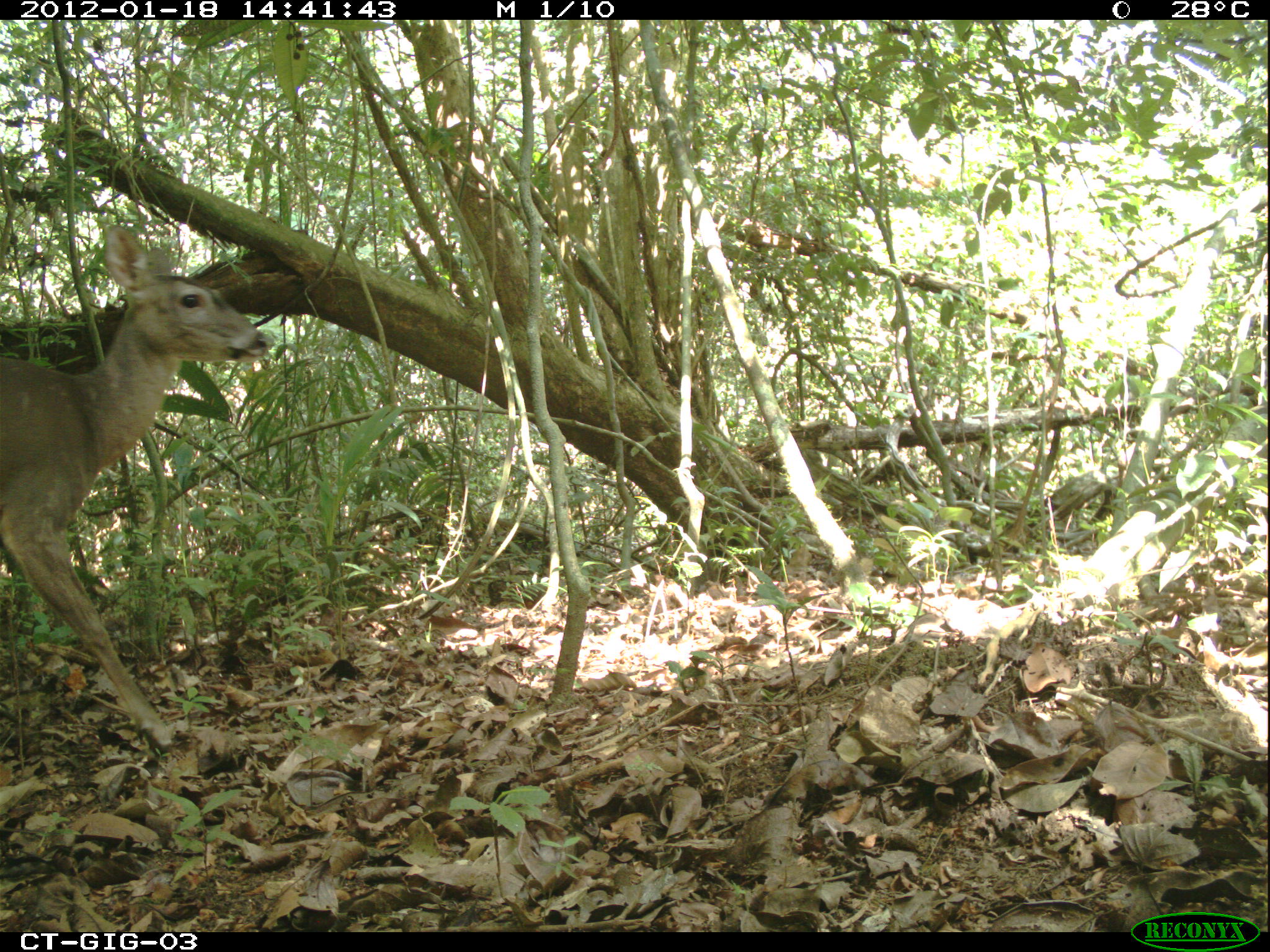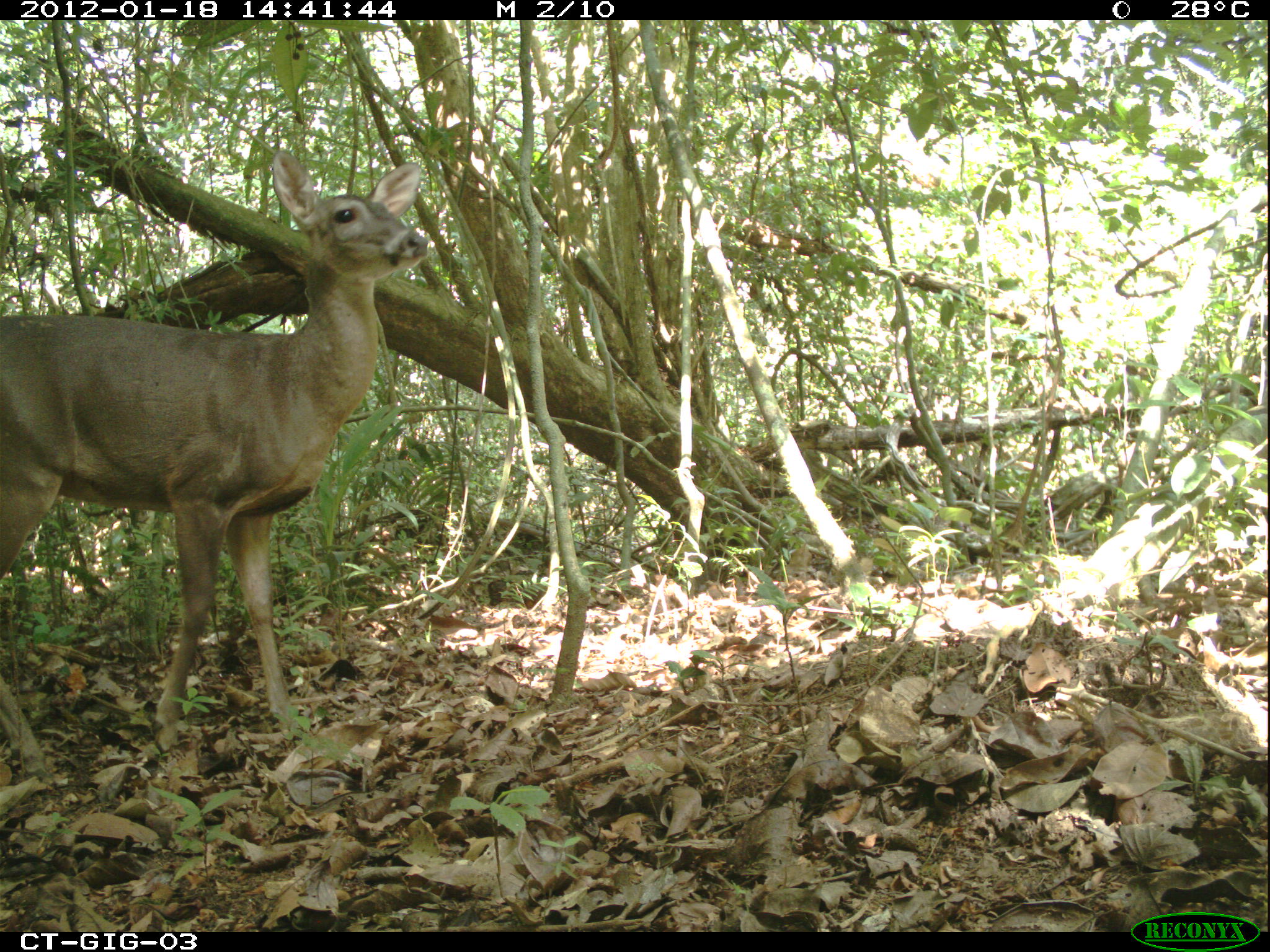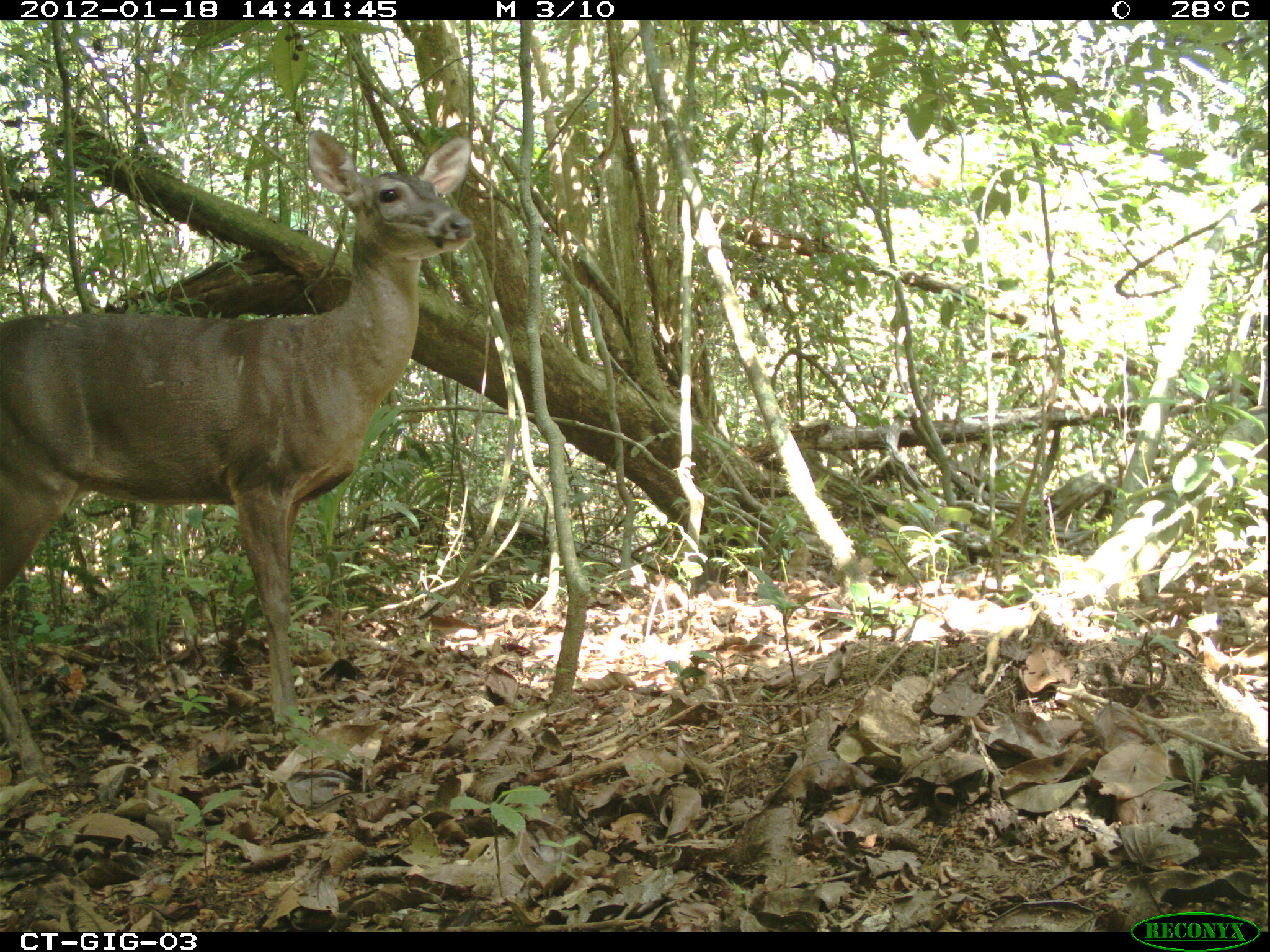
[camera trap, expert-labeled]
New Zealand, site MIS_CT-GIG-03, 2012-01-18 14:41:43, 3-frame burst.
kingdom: Animalia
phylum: Chordata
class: Mammalia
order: Artiodactyla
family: Cervidae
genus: Odocoileus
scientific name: Odocoileus virginianus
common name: white-tailed deer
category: white tailed deer